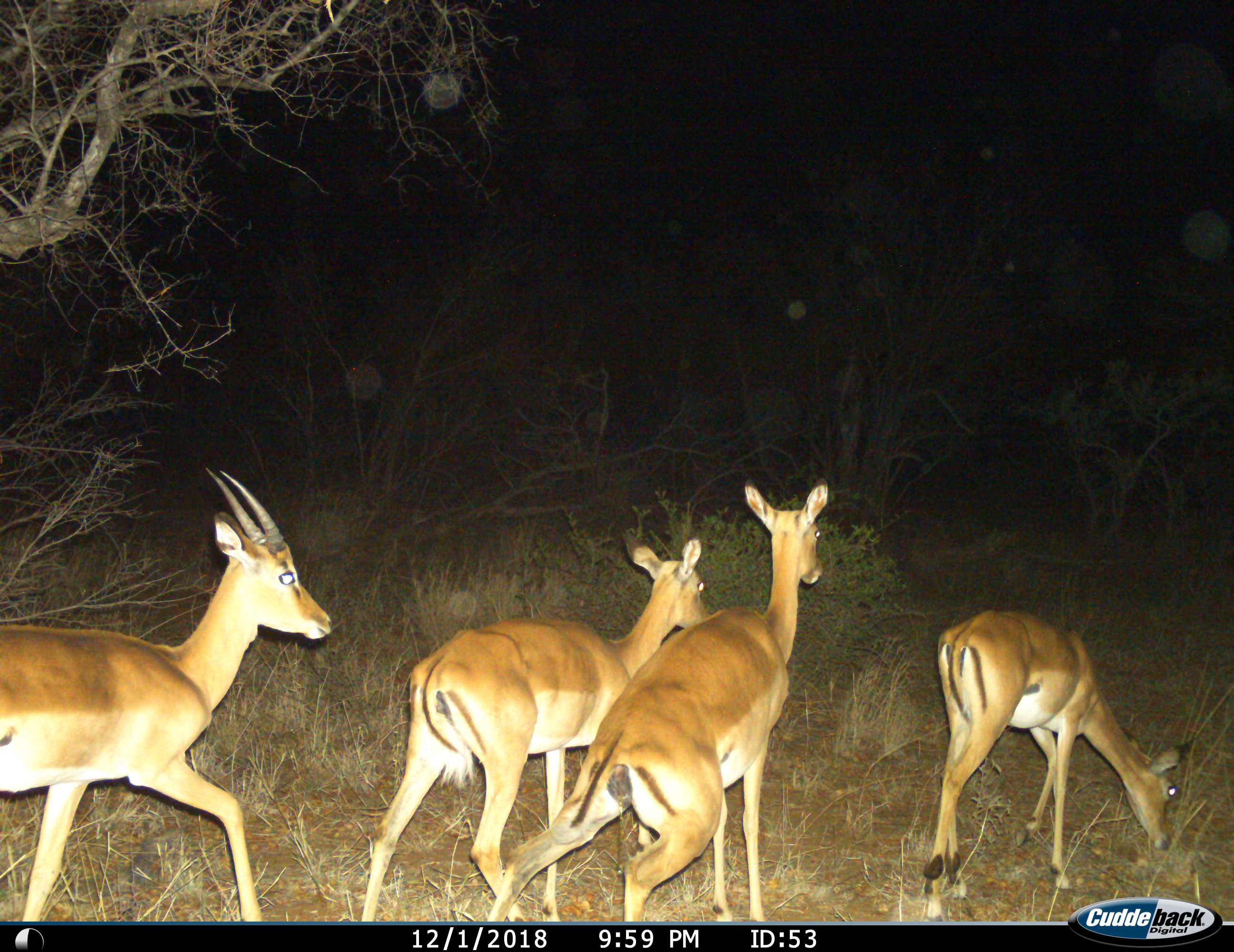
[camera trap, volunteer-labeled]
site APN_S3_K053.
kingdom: Animalia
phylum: Chordata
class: Mammalia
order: Artiodactyla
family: Bovidae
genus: Aepyceros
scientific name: Aepyceros melampus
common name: impala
Impala (Aepyceros melampus), count 4. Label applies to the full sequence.